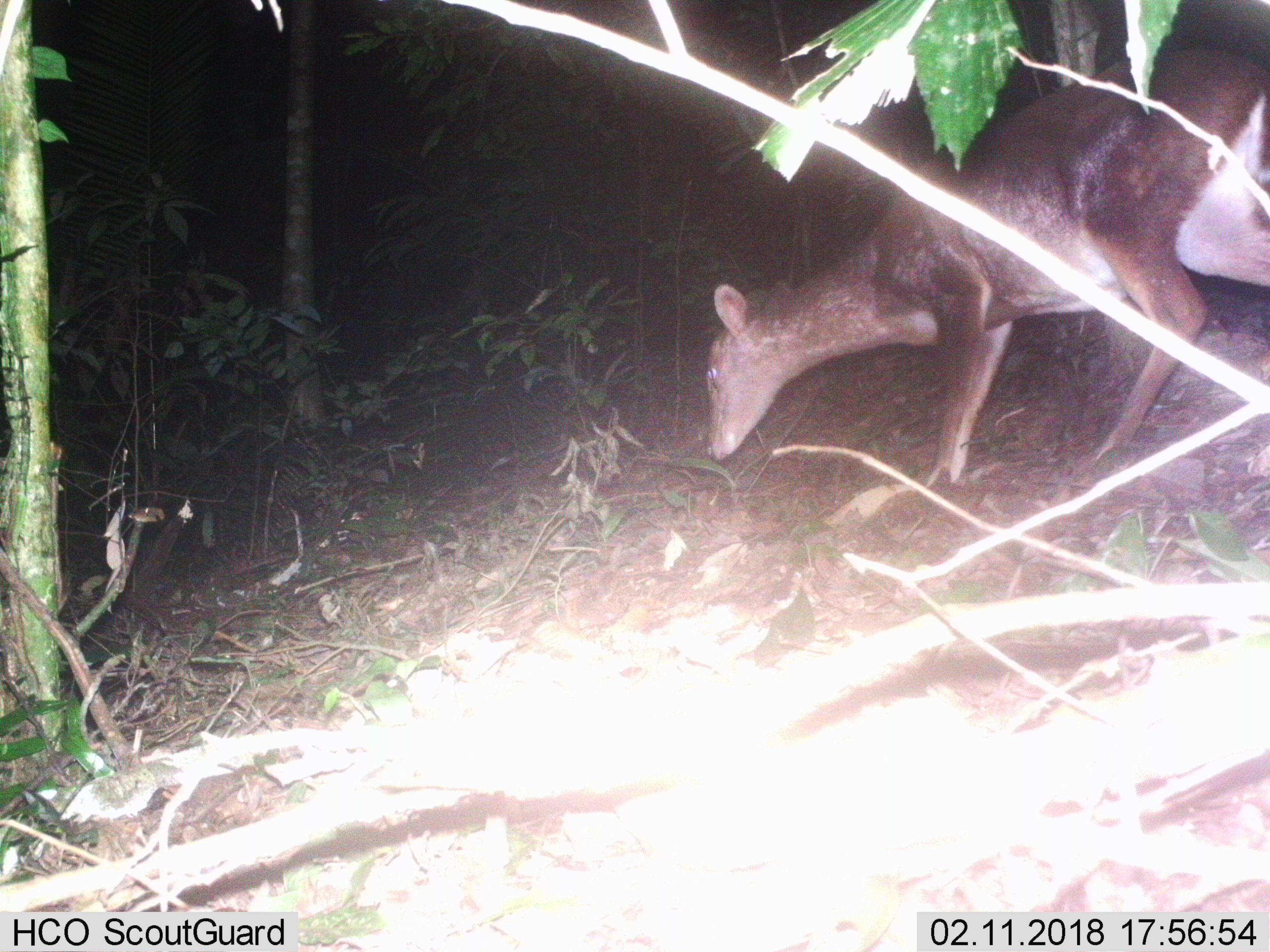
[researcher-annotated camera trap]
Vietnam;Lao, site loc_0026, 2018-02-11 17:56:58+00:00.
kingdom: Animalia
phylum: Chordata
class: Mammalia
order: Artiodactyla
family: Cervidae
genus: Muntiacus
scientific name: Muntiacus vuquangensis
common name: large-antlered muntjac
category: large antlered muntjac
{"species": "large antlered muntjac (large-antlered muntjac) (Muntiacus vuquangensis)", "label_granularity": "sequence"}